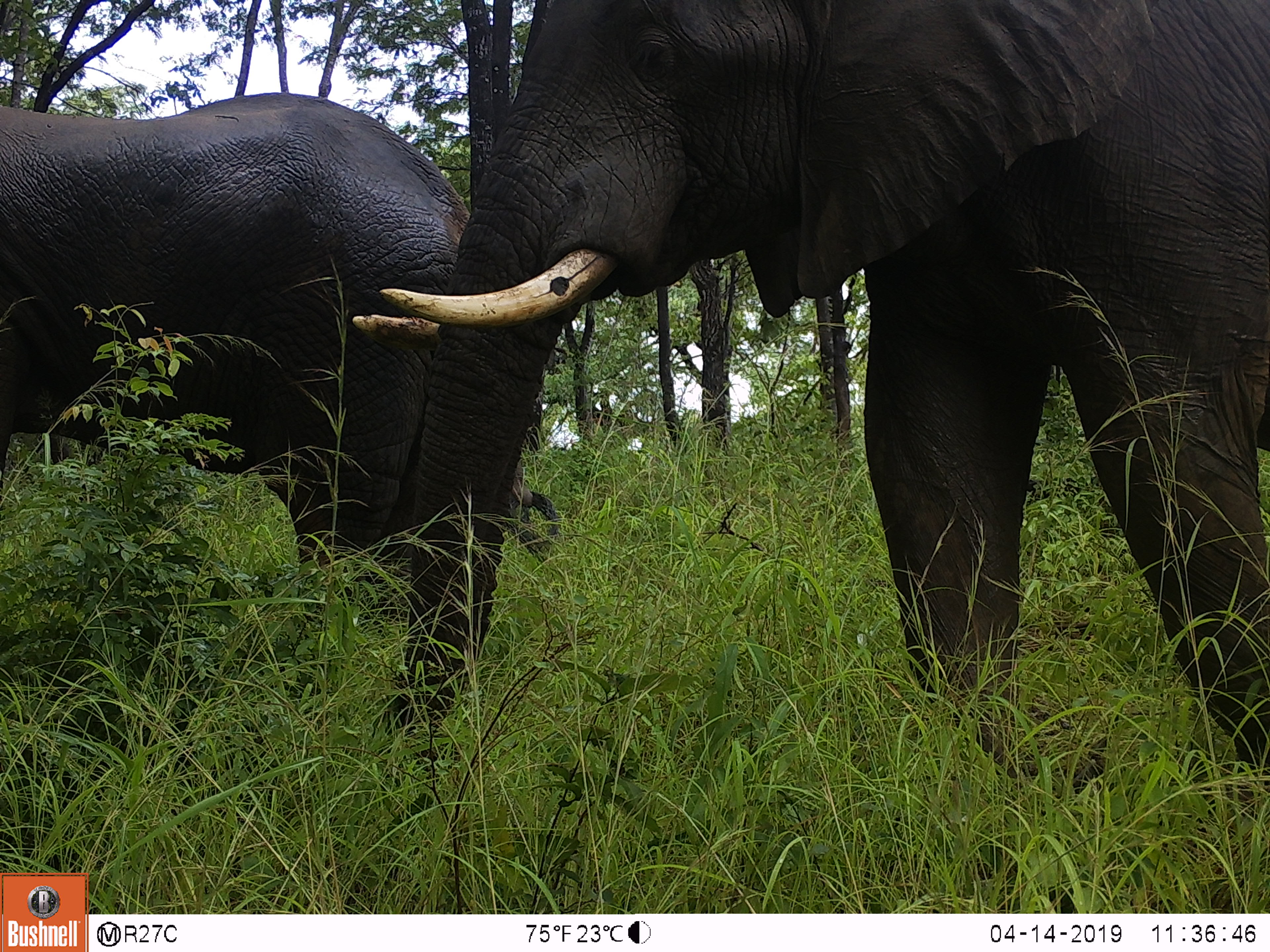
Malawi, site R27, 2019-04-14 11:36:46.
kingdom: Animalia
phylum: Chordata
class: Mammalia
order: Proboscidea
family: Elephantidae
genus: Loxodonta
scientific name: Loxodonta africana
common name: african savanna elephant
African savanna elephant (Loxodonta africana), count 2.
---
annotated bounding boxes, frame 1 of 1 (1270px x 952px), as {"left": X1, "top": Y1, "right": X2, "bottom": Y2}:
african savanna elephant: {"left": 351, "top": 0, "right": 1270, "bottom": 794}; {"left": 0, "top": 84, "right": 541, "bottom": 606}